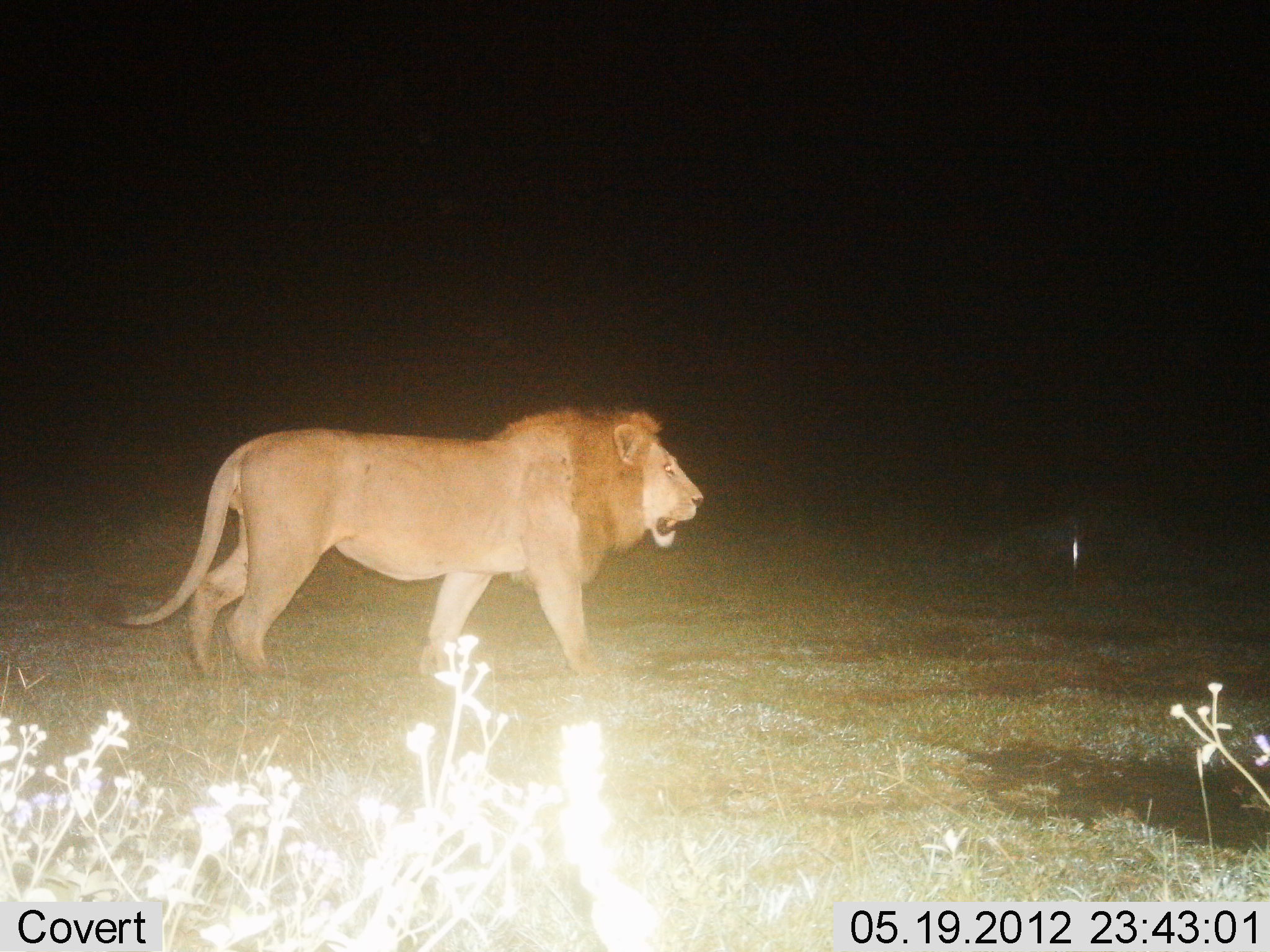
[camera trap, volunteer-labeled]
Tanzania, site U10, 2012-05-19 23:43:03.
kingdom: Animalia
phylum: Chordata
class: Mammalia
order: Carnivora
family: Felidae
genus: Panthera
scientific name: Panthera leo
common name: lion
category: lionmale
Lionmale (lion) (Panthera leo), count 1. Behavior (volunteer vote fractions): standing 10%, resting 0%, moving 90%, interacting 0%. Young present (vote fraction): 0%. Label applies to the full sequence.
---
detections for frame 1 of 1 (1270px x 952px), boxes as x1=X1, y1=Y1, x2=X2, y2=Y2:
animal: x1=98, y1=407, x2=704, y2=683